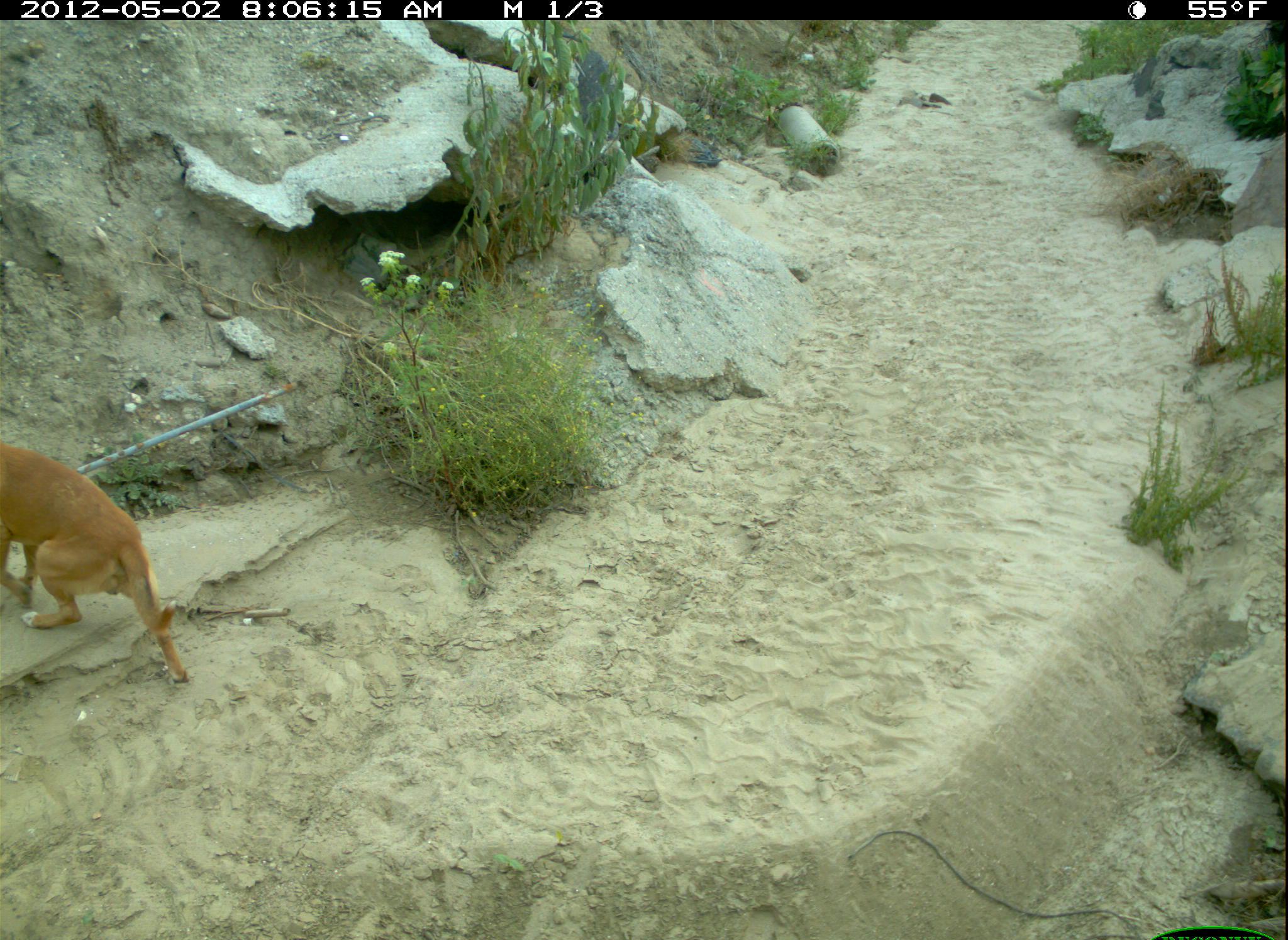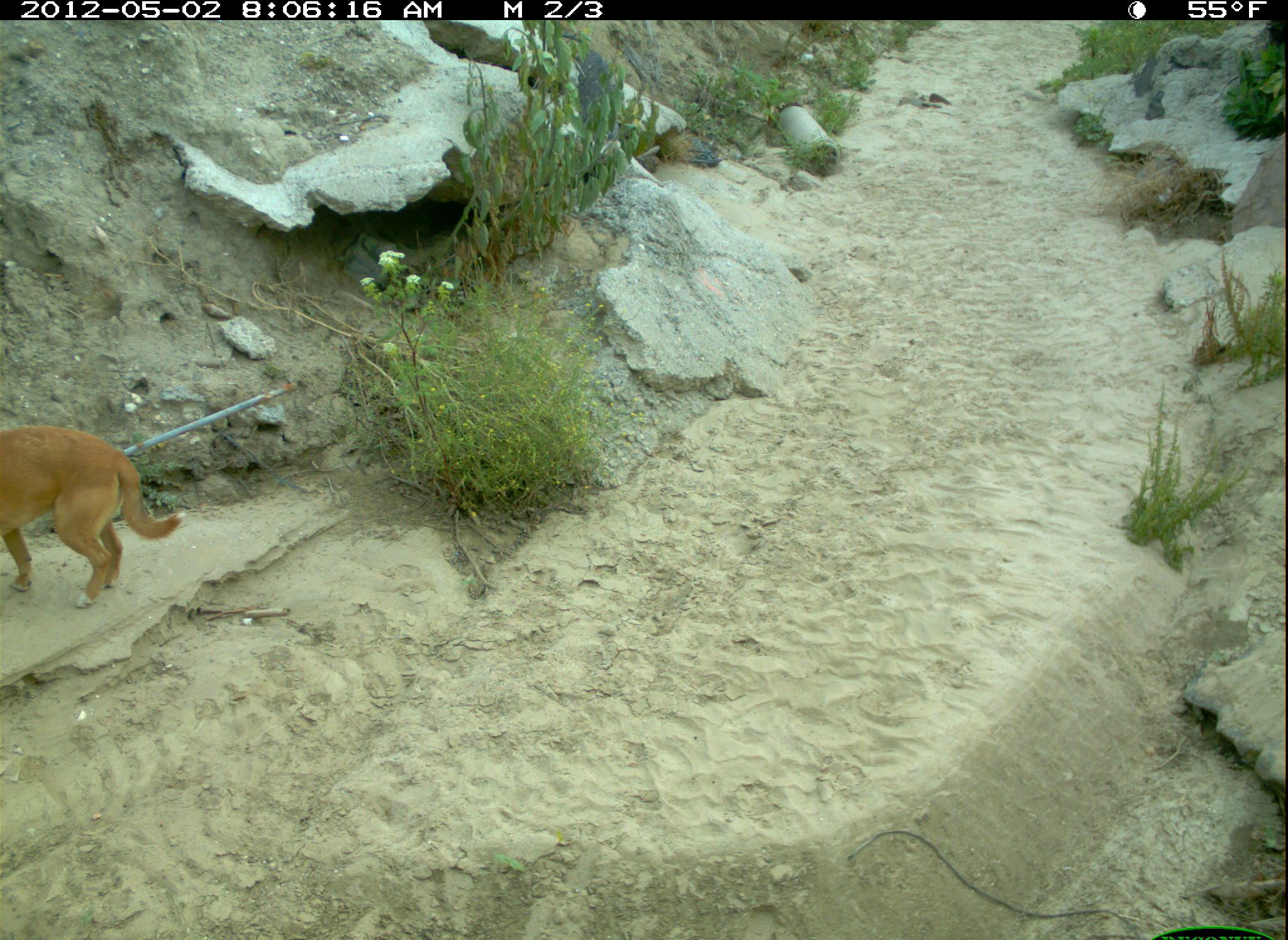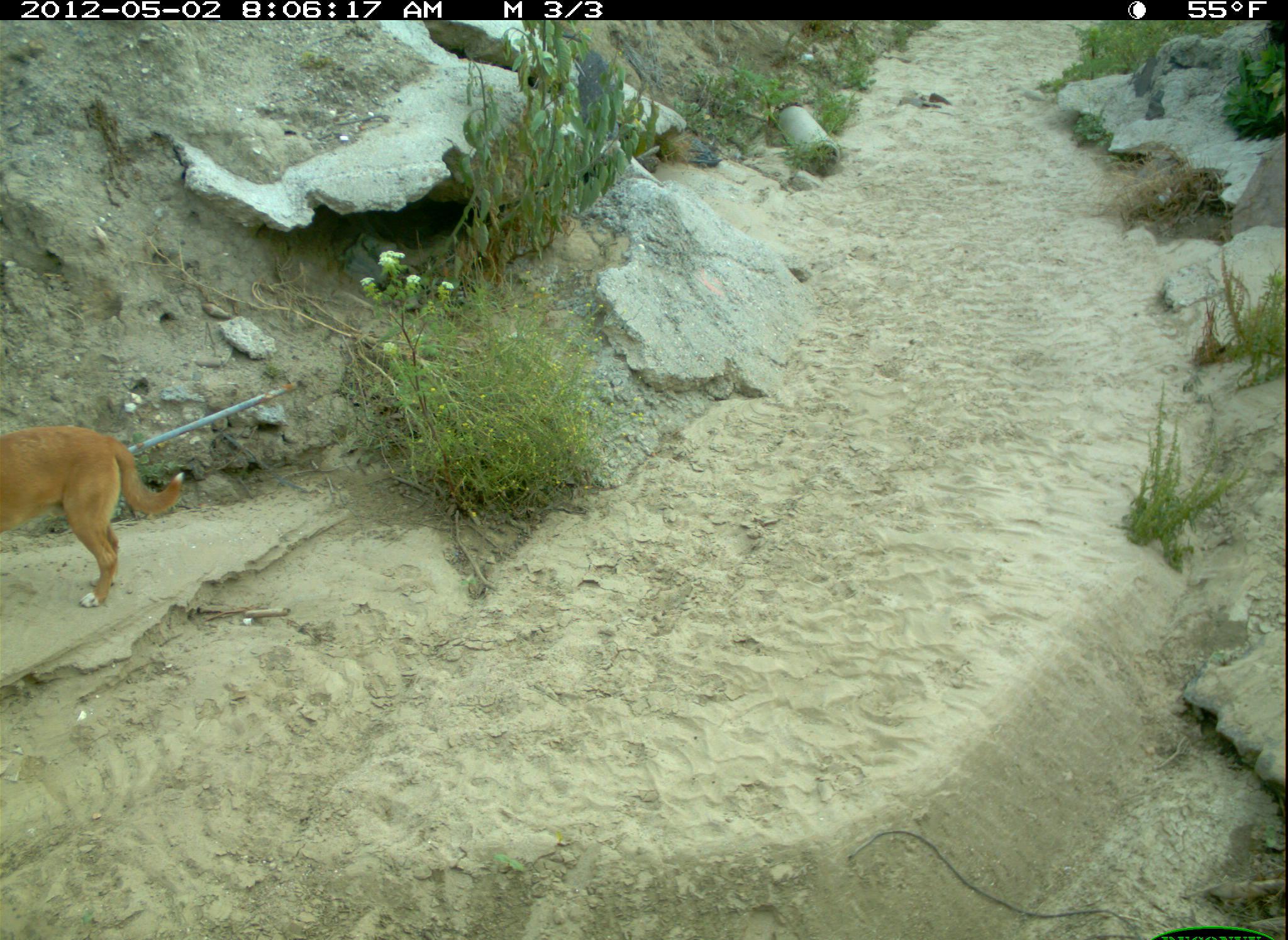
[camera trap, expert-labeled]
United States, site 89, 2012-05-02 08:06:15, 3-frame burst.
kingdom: Animalia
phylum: Chordata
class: Mammalia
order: Carnivora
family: Canidae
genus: Canis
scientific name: Canis familiaris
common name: domestic dog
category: dog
Dog (domestic dog) (Canis familiaris).